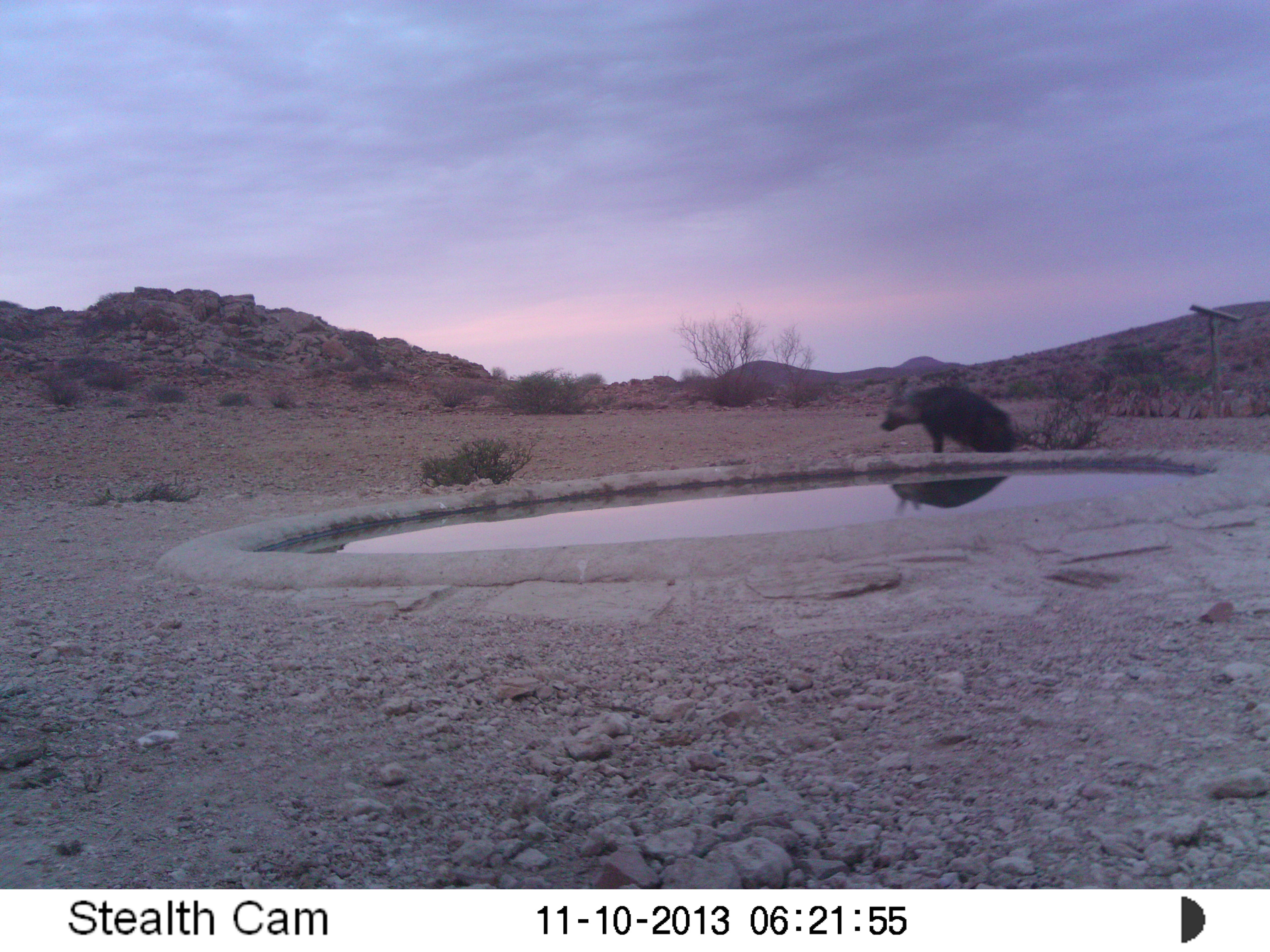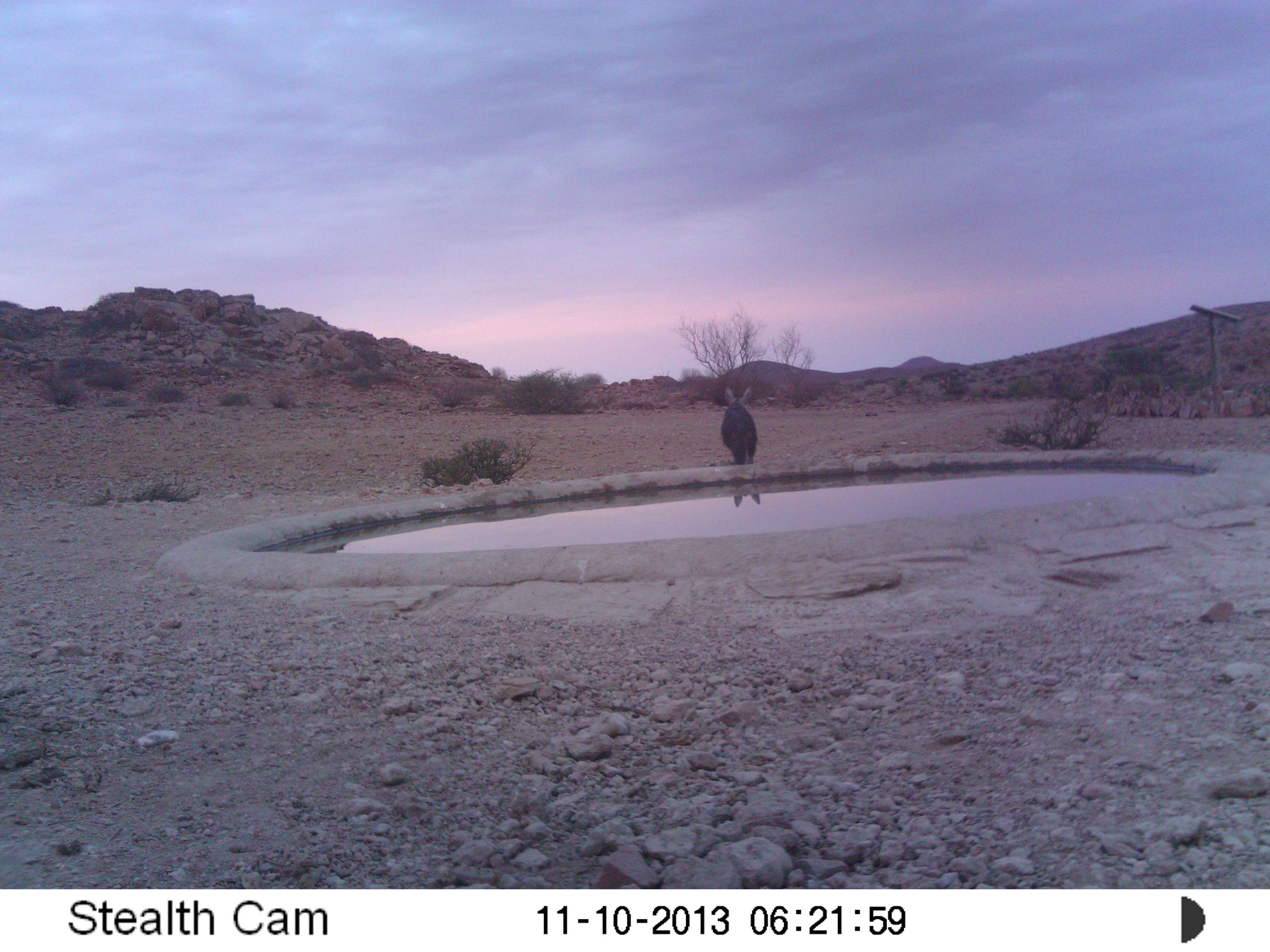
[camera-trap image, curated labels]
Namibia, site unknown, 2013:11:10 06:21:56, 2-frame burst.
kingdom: Animalia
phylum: Chordata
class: Mammalia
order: Carnivora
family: Hyaenidae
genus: Parahyaena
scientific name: Parahyaena brunnea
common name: brown hyena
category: hyaena brunnea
Hyaena brunnea (brown hyena) (Parahyaena brunnea).